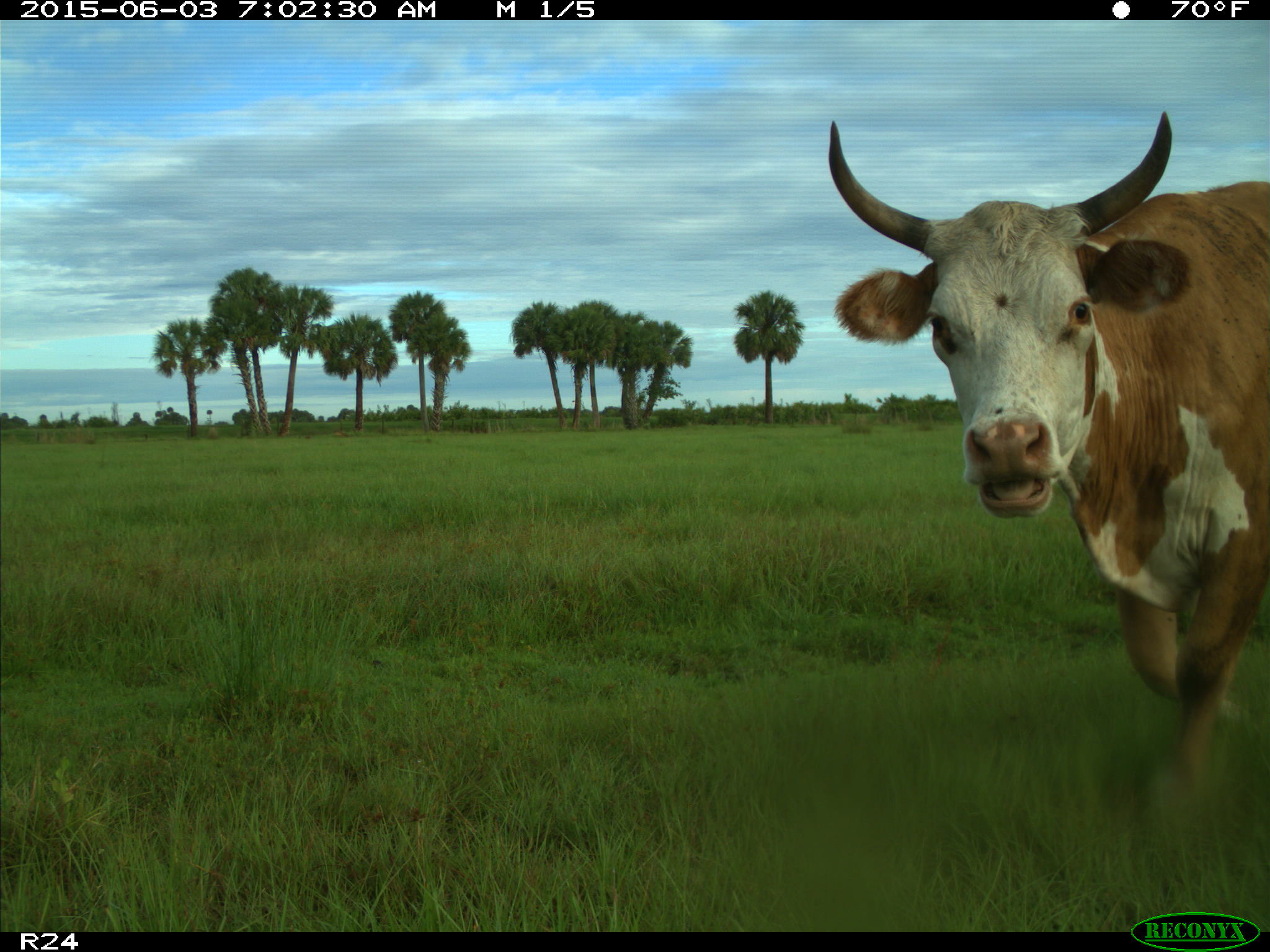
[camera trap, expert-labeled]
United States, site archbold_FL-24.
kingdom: Animalia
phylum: Chordata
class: Mammalia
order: Artiodactyla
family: Bovidae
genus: Bos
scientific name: Bos taurus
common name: domestic cow